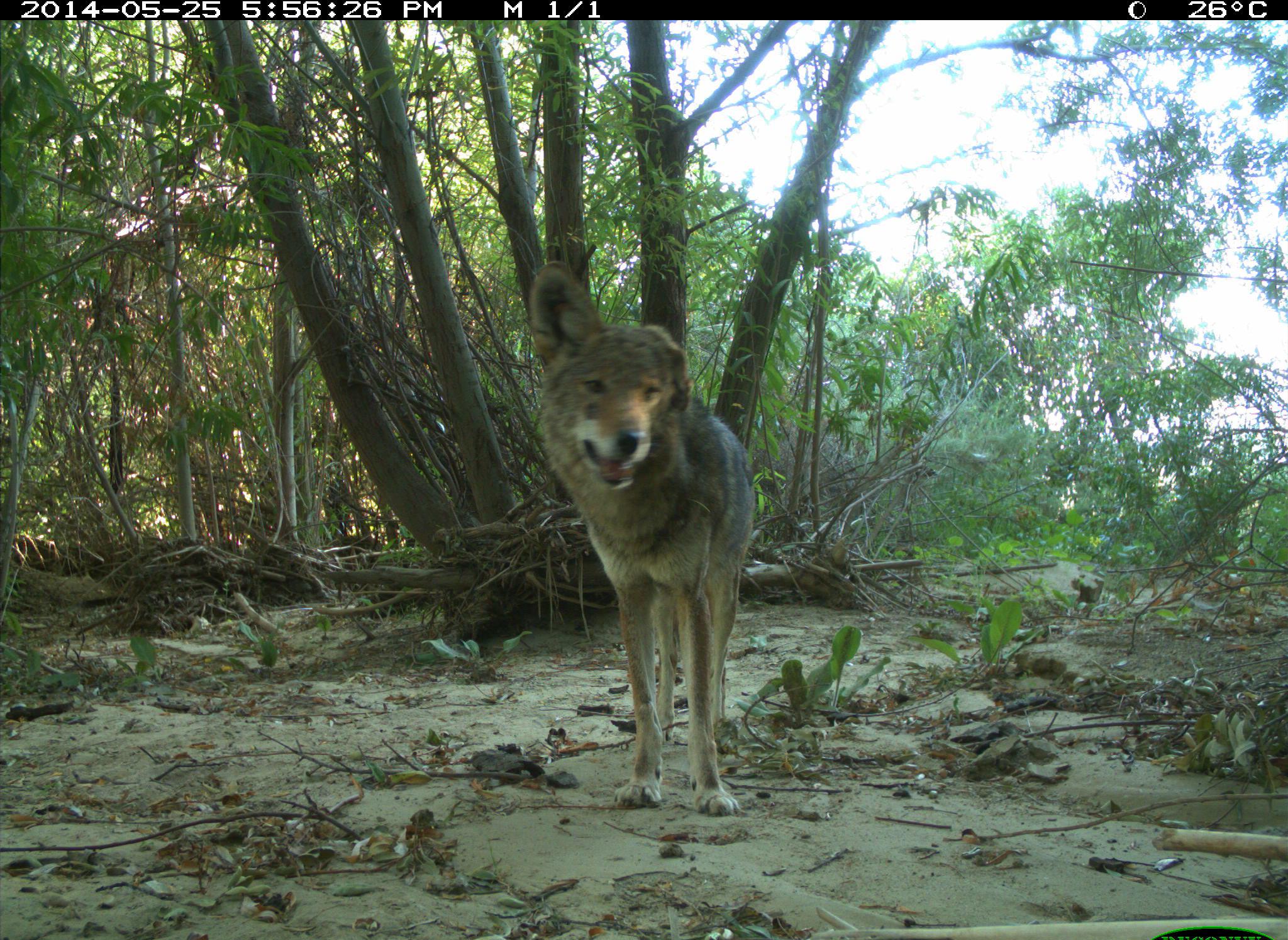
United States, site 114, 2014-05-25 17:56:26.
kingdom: Animalia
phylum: Chordata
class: Mammalia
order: Carnivora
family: Canidae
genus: Canis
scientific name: Canis latrans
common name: coyote